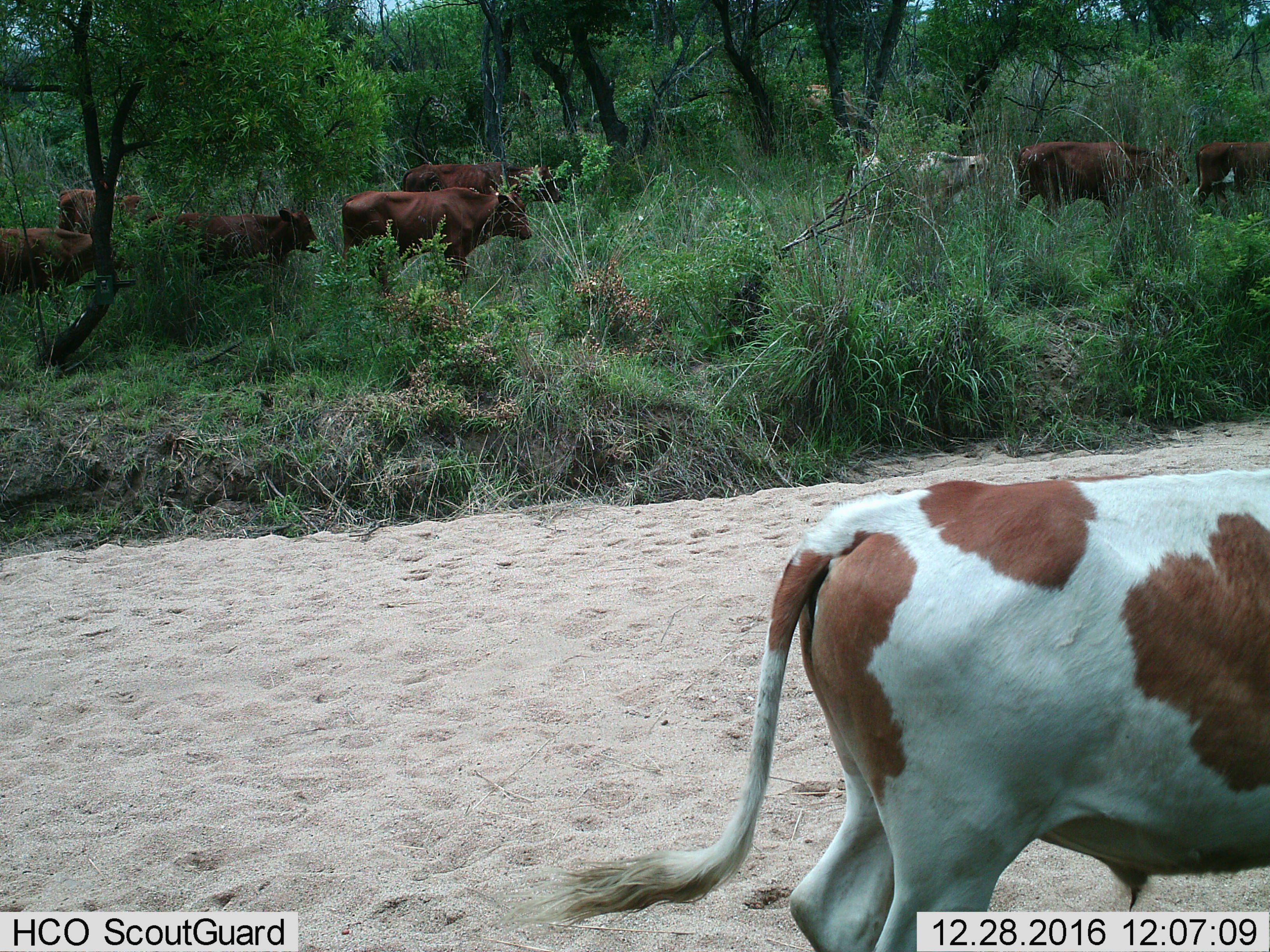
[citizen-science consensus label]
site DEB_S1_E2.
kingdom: Animalia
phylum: Chordata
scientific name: Vertebrata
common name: domestic animal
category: domesticanimal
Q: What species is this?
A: Domesticanimal (domestic animal) (Vertebrata).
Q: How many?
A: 9.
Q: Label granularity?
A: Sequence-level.